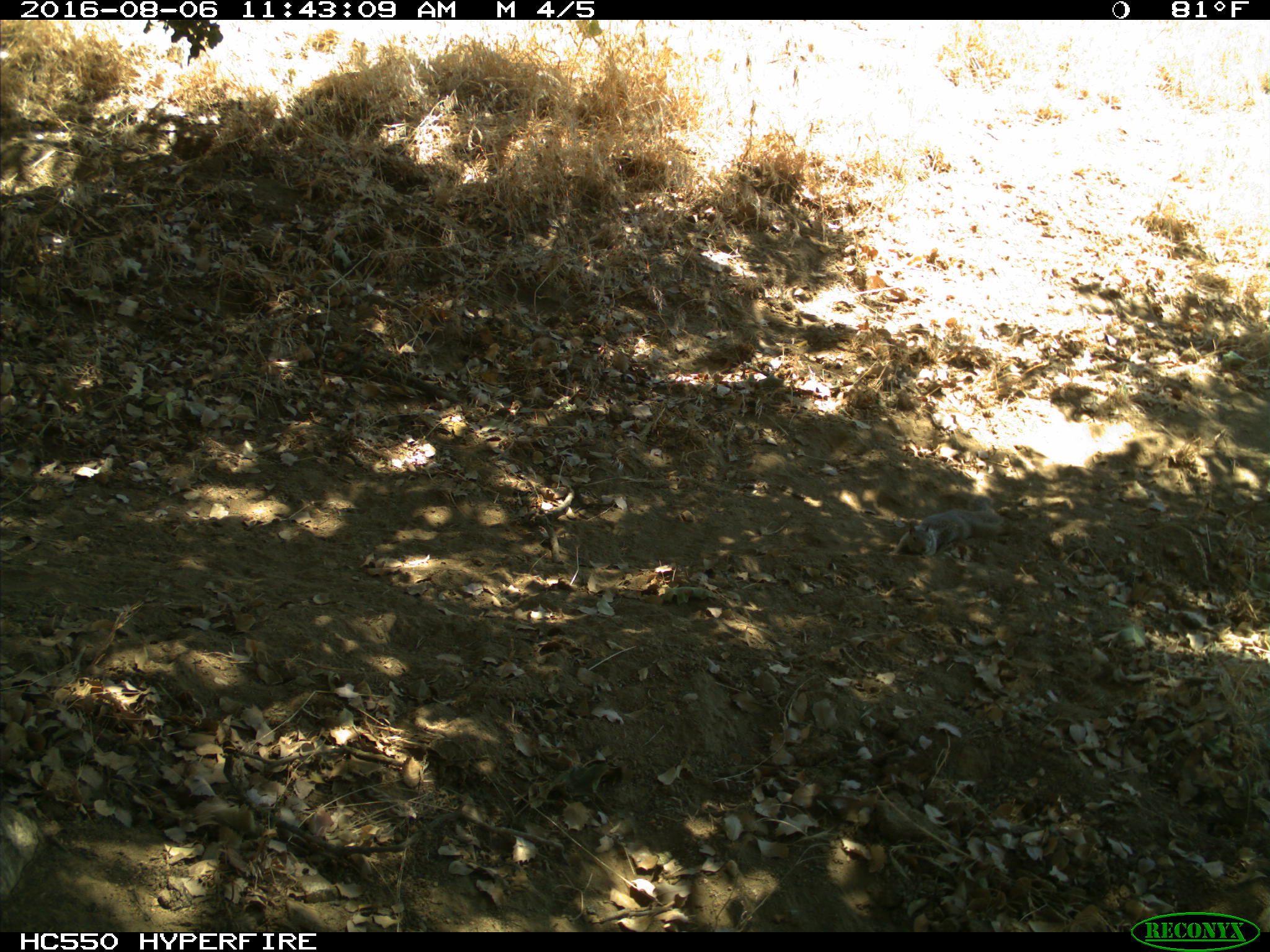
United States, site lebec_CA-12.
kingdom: Animalia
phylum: Chordata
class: Mammalia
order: Rodentia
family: Sciuridae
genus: Otospermophilus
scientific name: Otospermophilus beecheyi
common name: california ground squirrel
Otospermophilus beecheyi (california ground squirrel).